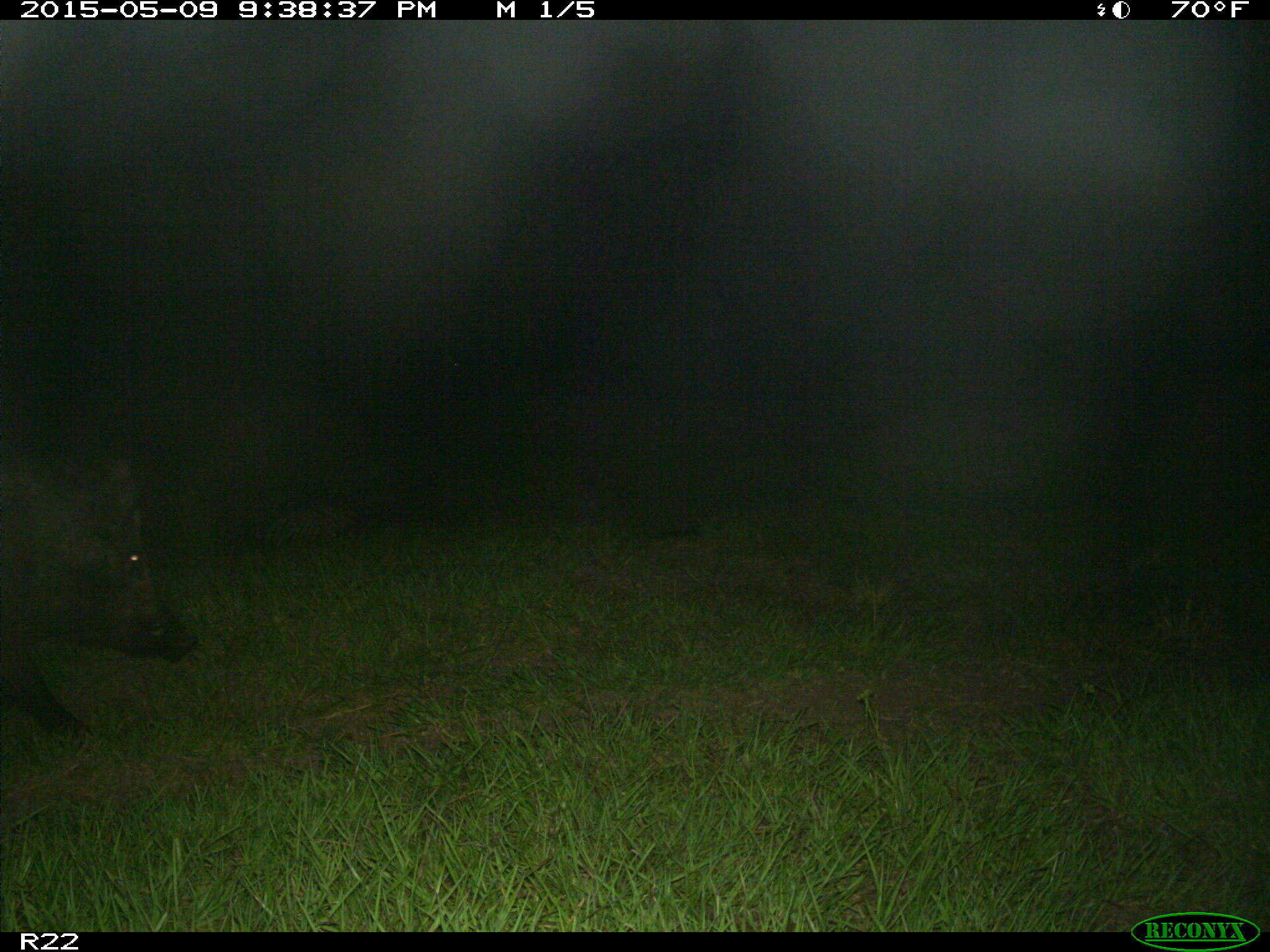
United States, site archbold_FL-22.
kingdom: Animalia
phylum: Chordata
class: Mammalia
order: Artiodactyla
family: Bovidae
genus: Bos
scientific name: Bos taurus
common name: domestic cow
Bos taurus (domestic cow).